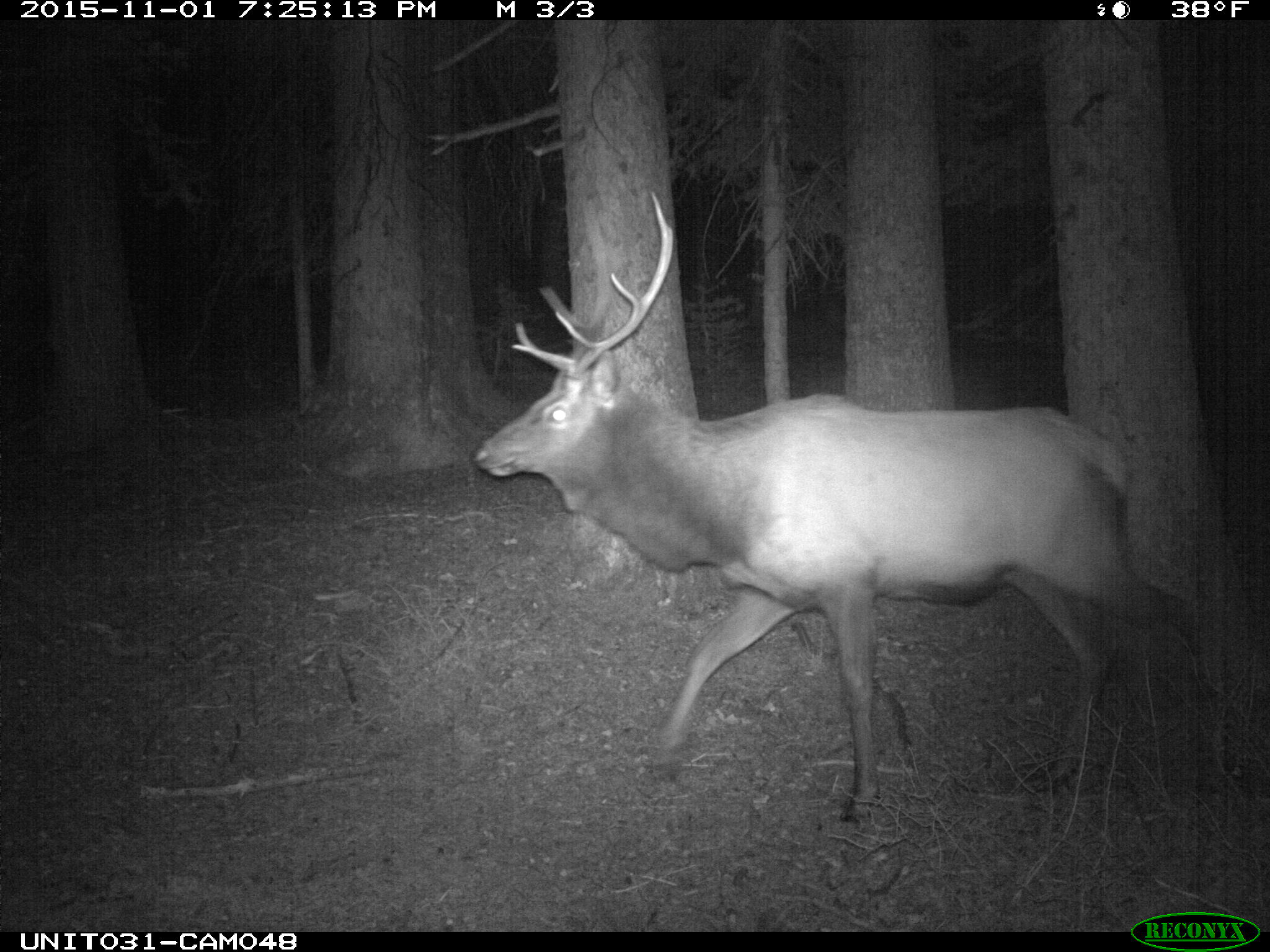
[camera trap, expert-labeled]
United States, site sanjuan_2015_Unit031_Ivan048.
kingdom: Animalia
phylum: Chordata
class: Mammalia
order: Artiodactyla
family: Cervidae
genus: Cervus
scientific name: Cervus elaphus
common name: red deer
Cervus elaphus (red deer).